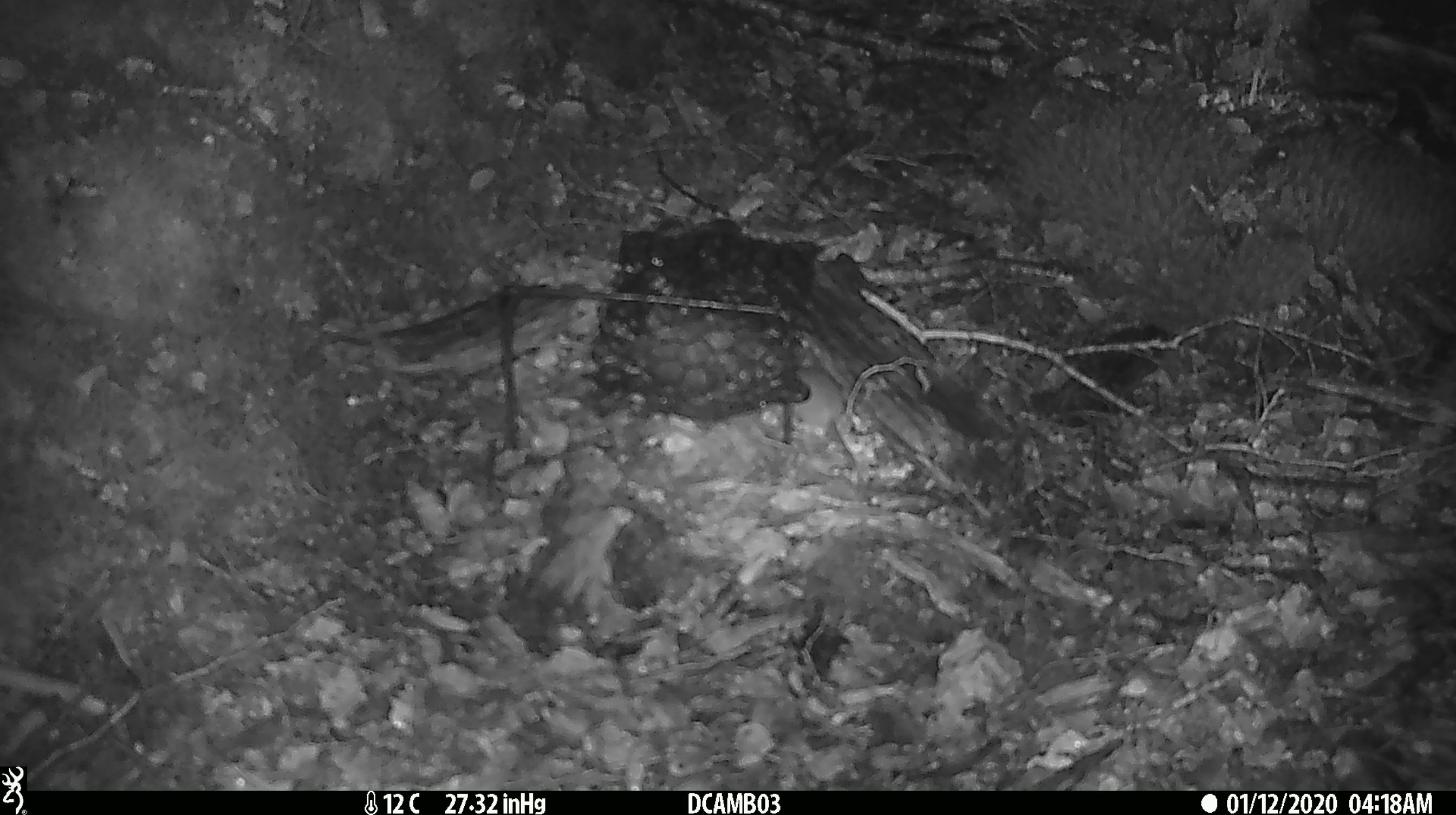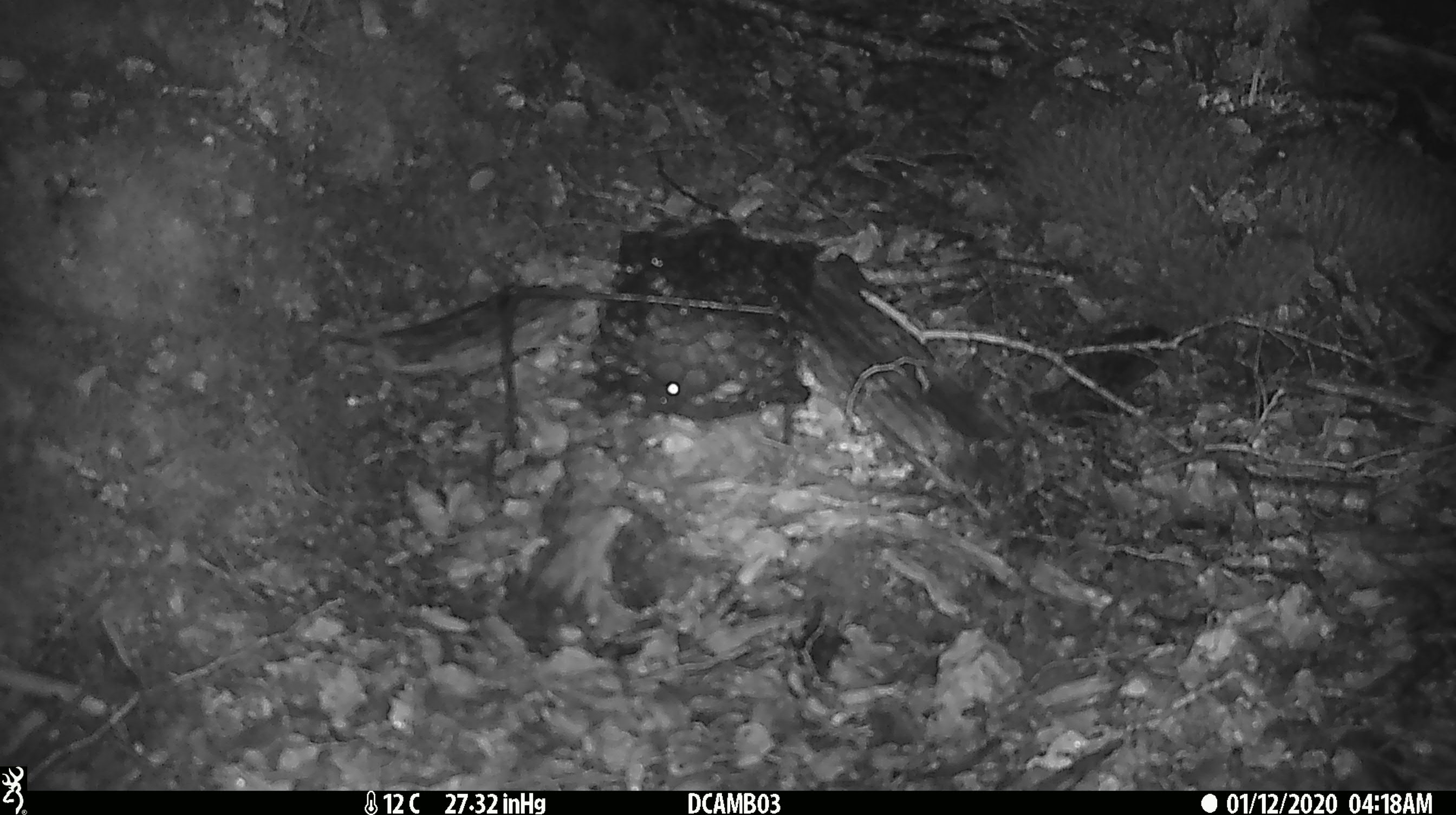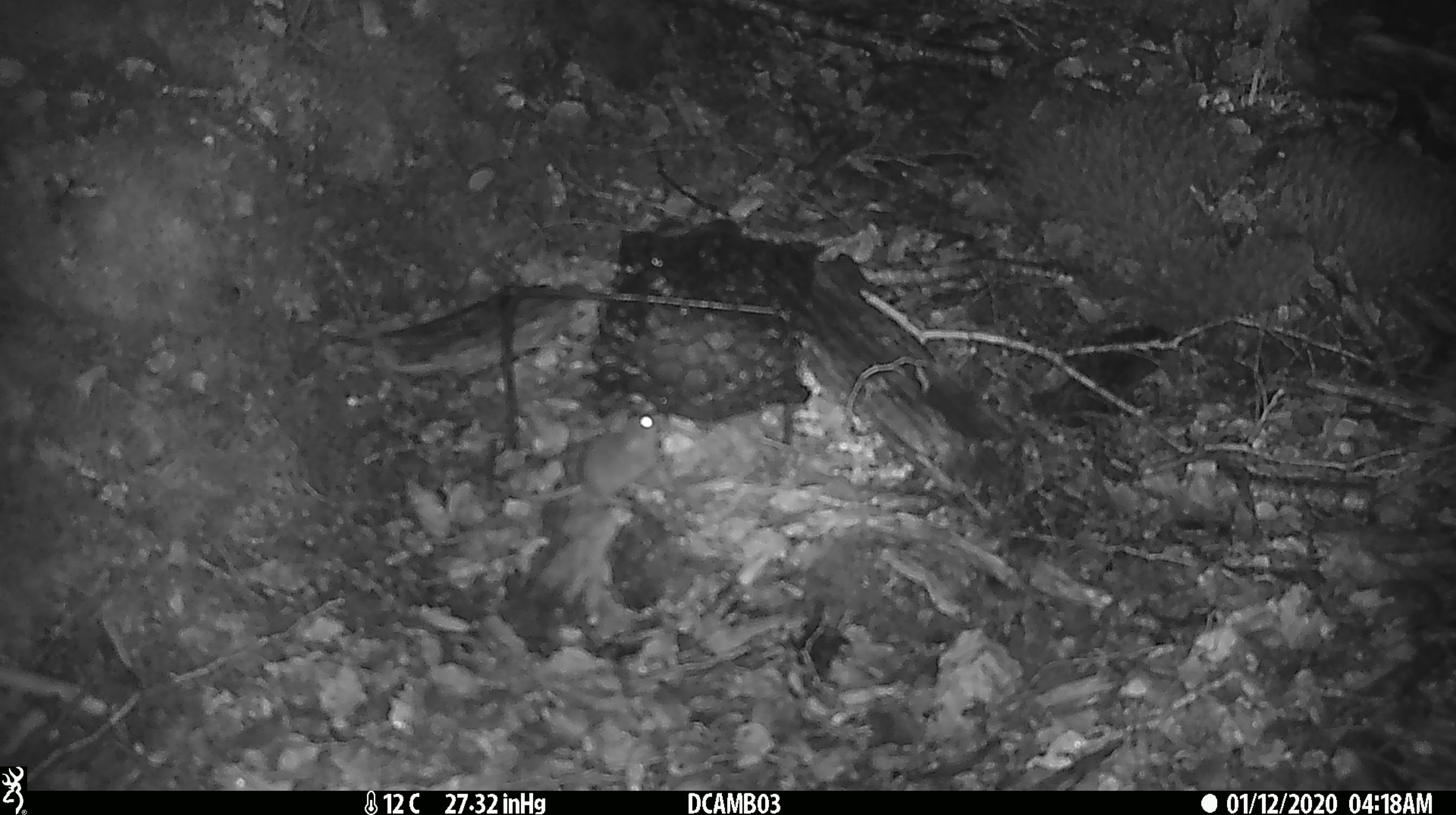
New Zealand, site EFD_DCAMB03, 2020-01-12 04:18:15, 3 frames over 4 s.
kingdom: Animalia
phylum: Chordata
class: Mammalia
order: Rodentia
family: Muridae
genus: Mus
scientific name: Mus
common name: mouse